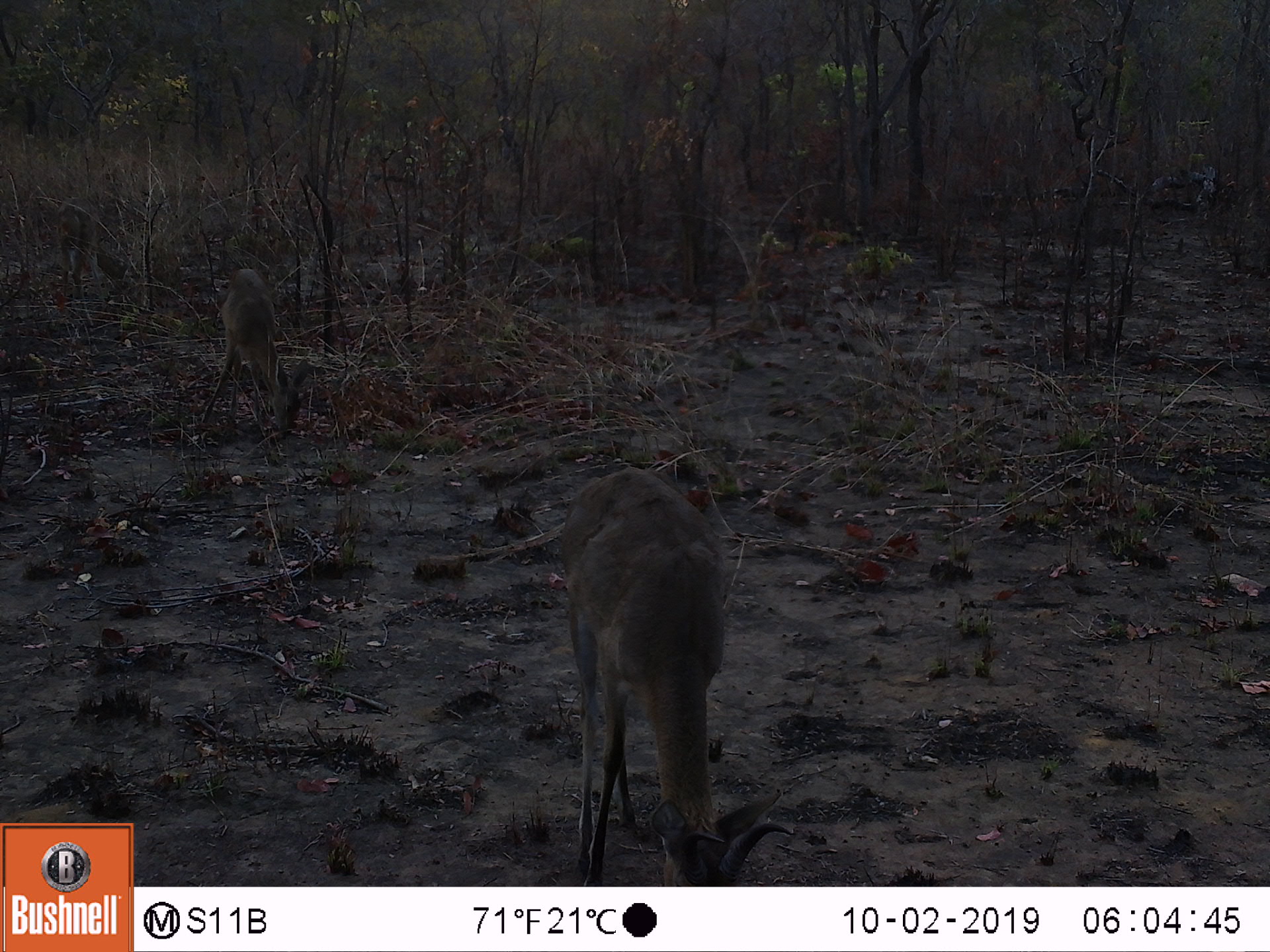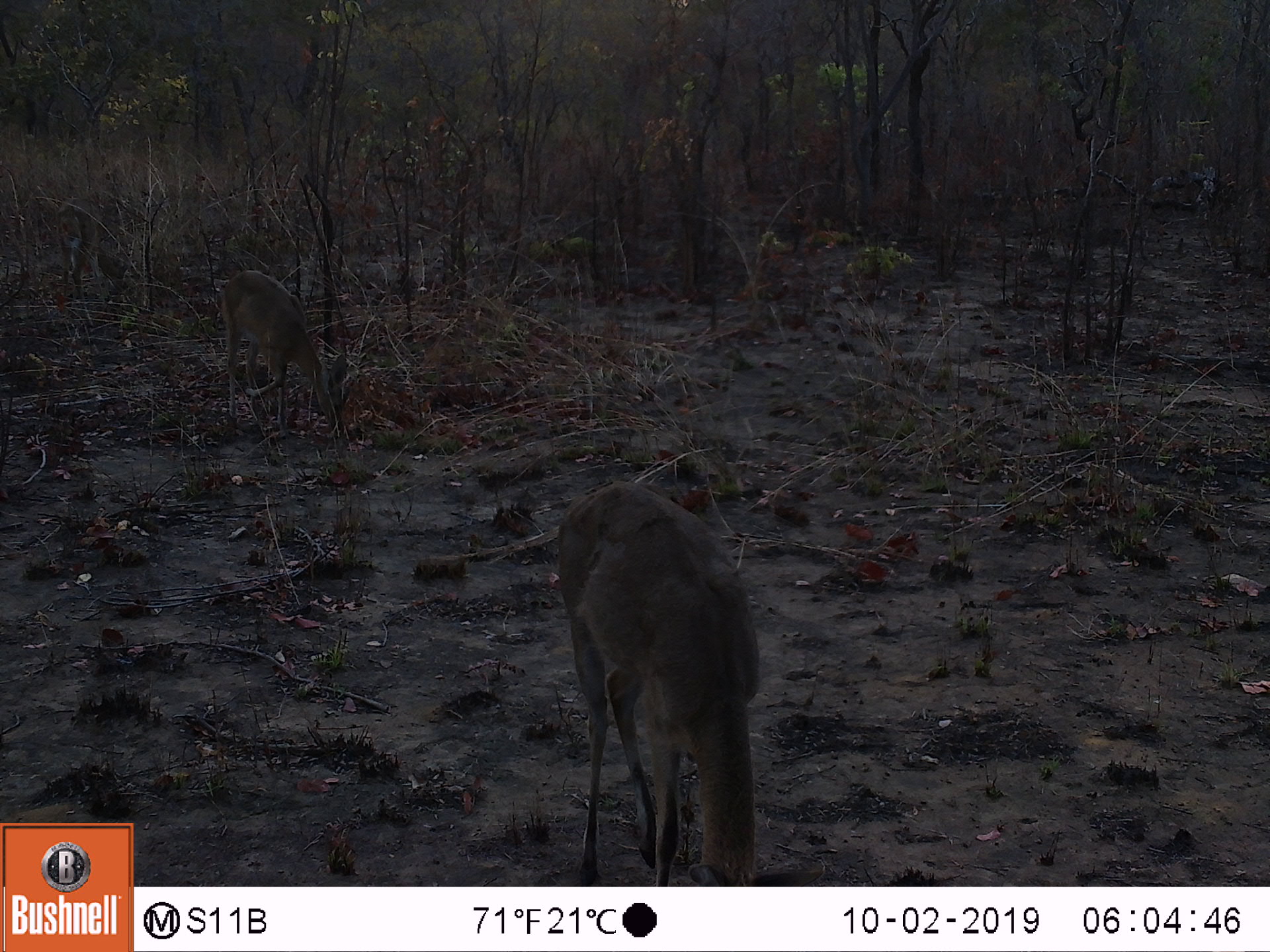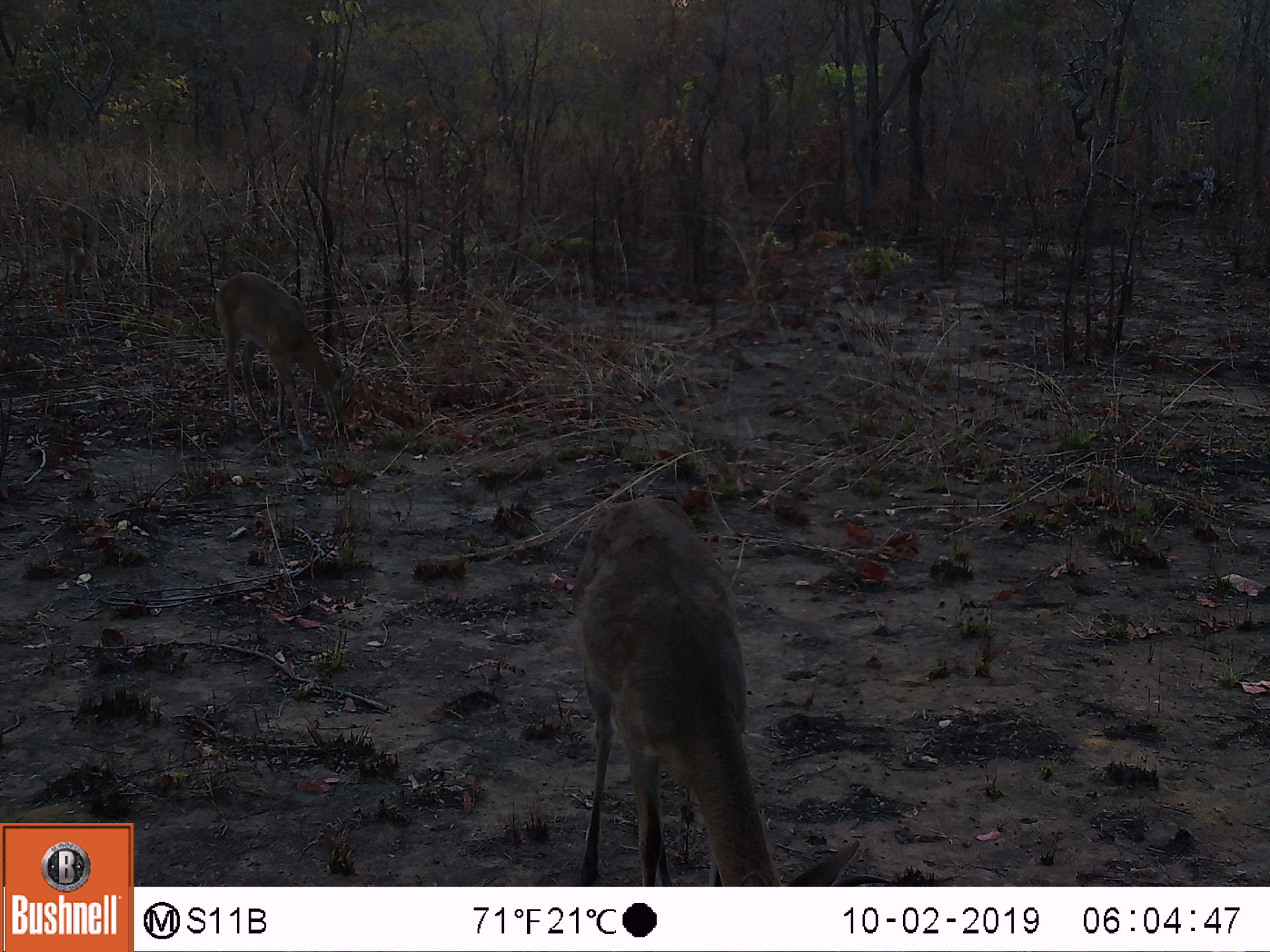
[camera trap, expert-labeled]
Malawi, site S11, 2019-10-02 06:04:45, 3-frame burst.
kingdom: Animalia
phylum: Chordata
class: Mammalia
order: Artiodactyla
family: Bovidae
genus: Redunca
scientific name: Redunca arundinum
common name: southern reedbuck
Southern reedbuck (Redunca arundinum), count 1.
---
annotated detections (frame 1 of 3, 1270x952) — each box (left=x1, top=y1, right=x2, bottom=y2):
southern reedbuck: (left=550, top=460, right=797, bottom=884)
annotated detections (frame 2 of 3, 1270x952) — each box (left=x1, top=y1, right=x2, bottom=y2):
southern reedbuck: (left=550, top=476, right=830, bottom=885)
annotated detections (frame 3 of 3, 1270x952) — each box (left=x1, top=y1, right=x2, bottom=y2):
southern reedbuck: (left=565, top=491, right=863, bottom=884)